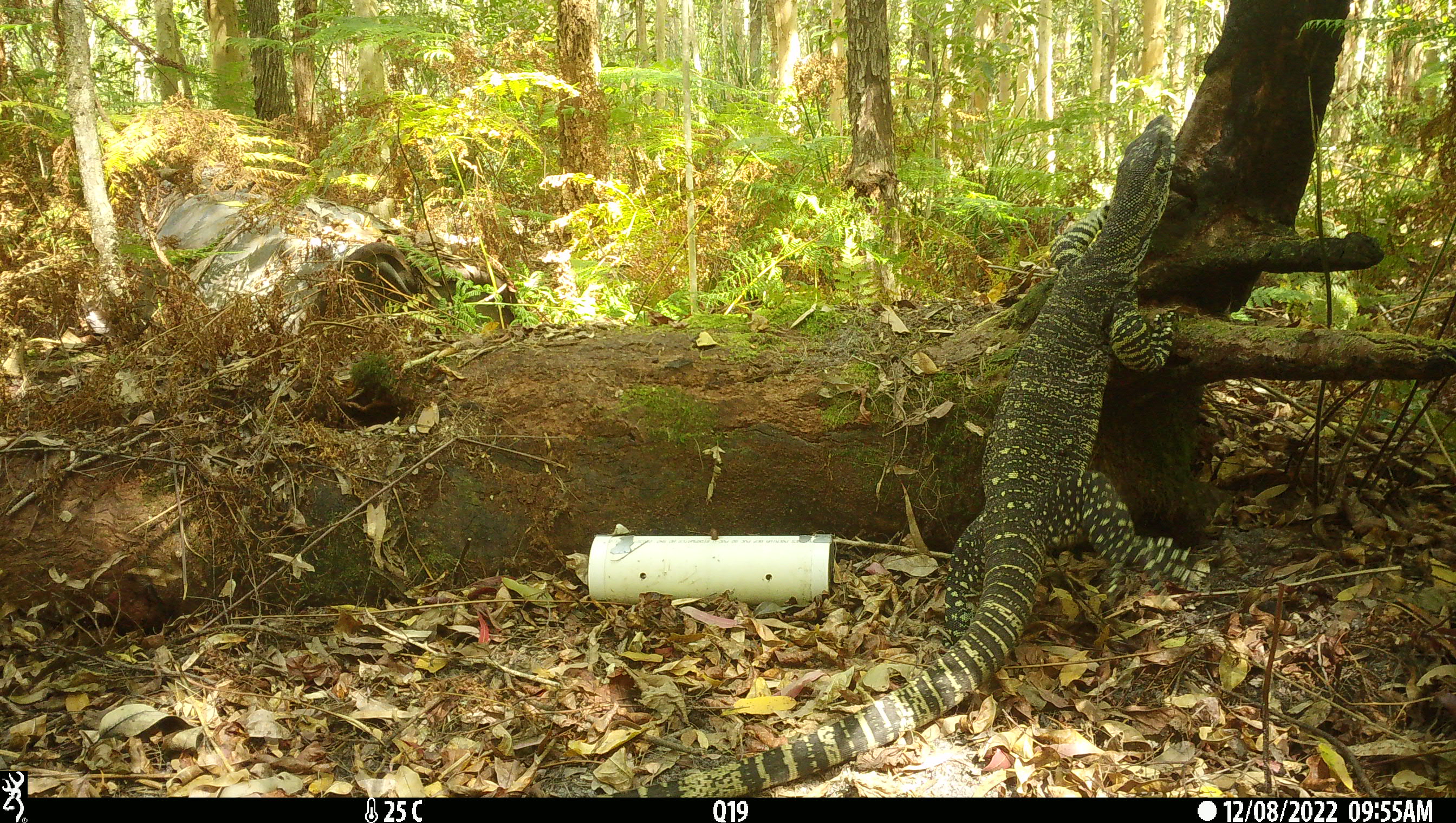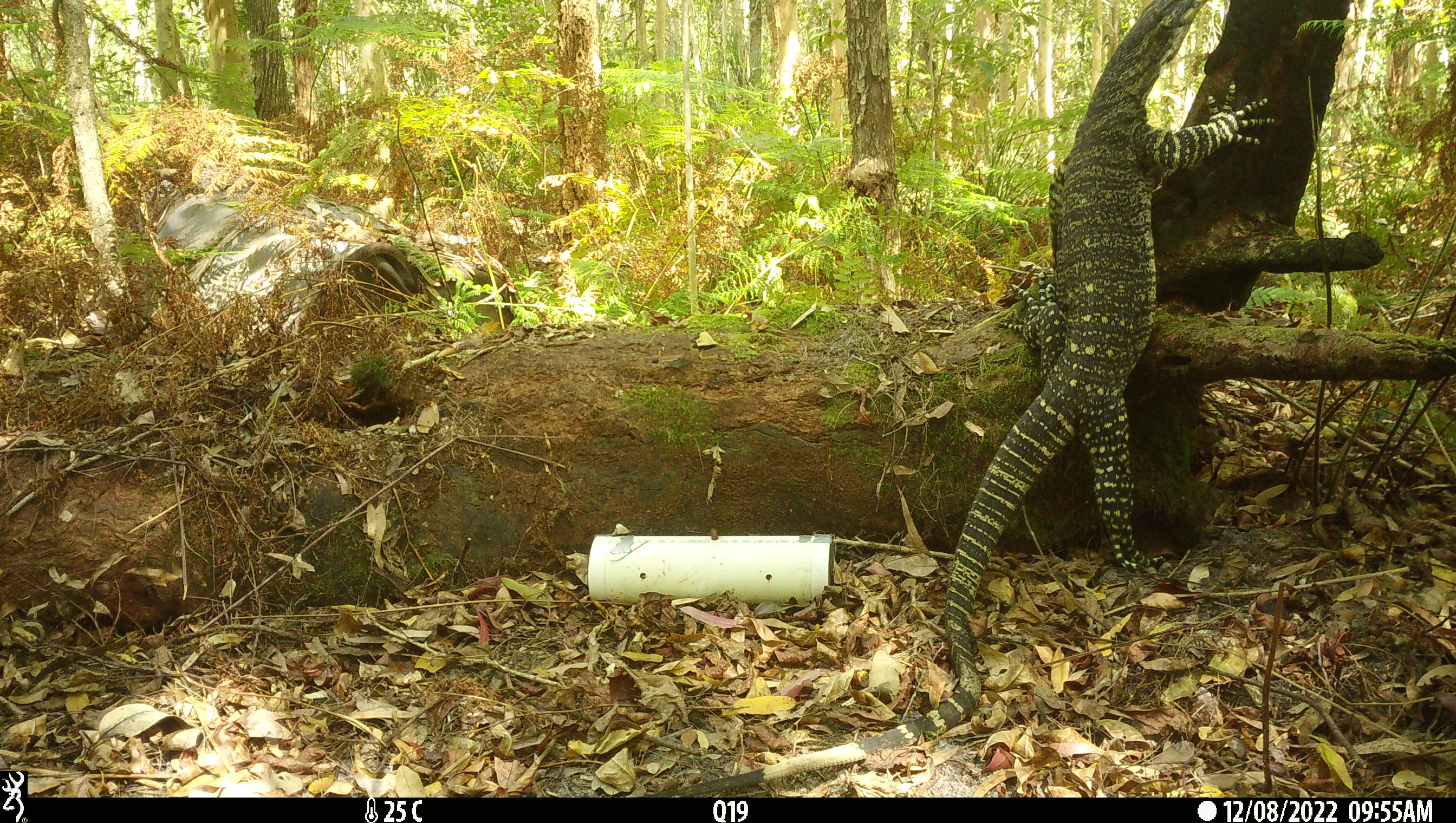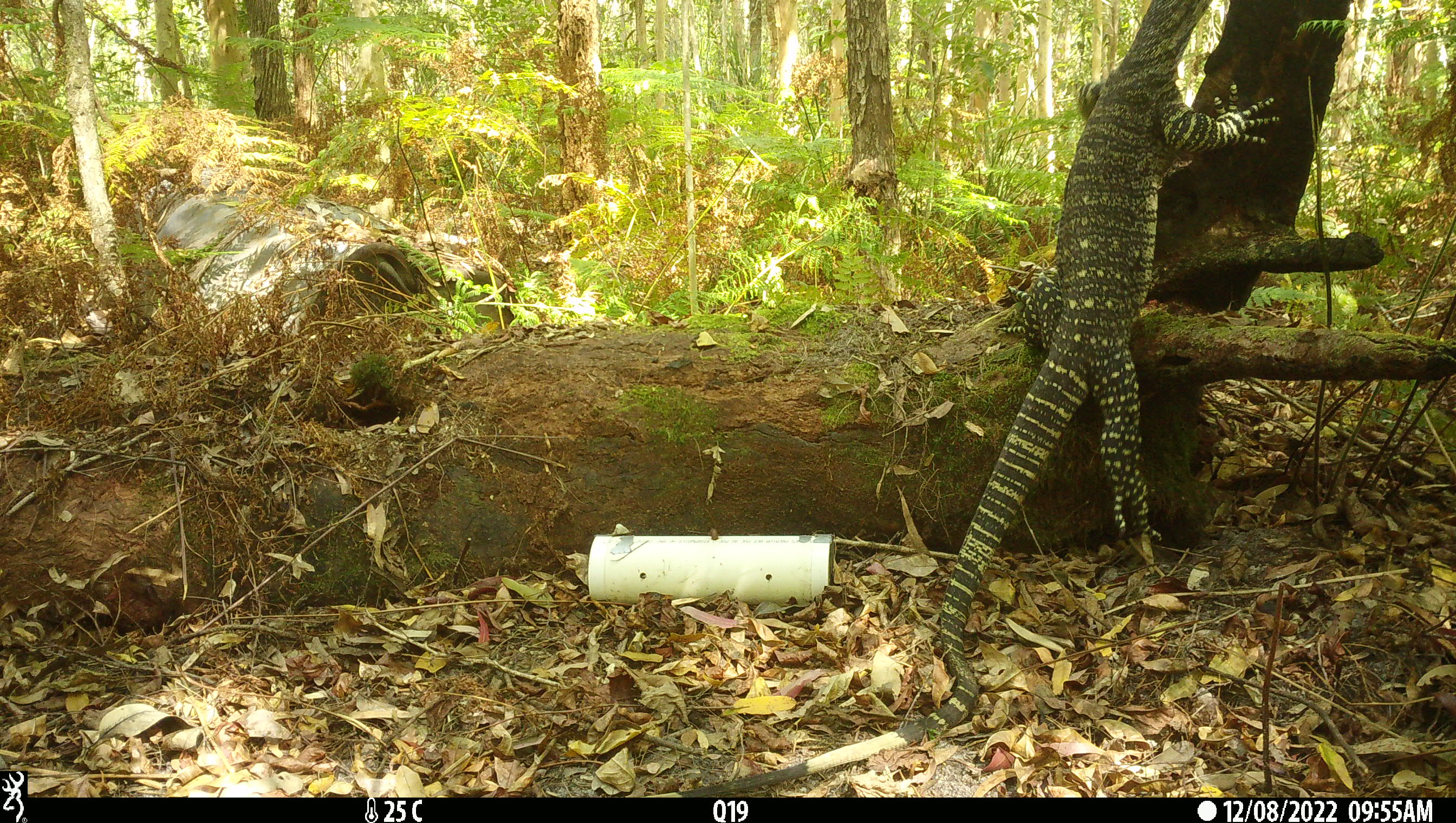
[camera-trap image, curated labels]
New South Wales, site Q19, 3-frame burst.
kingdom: Animalia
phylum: Chordata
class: Reptilia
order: Squamata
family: Varanidae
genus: Varanus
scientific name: Varanus varius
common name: lace monitor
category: goanna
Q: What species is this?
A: Goanna (lace monitor) (Varanus varius).